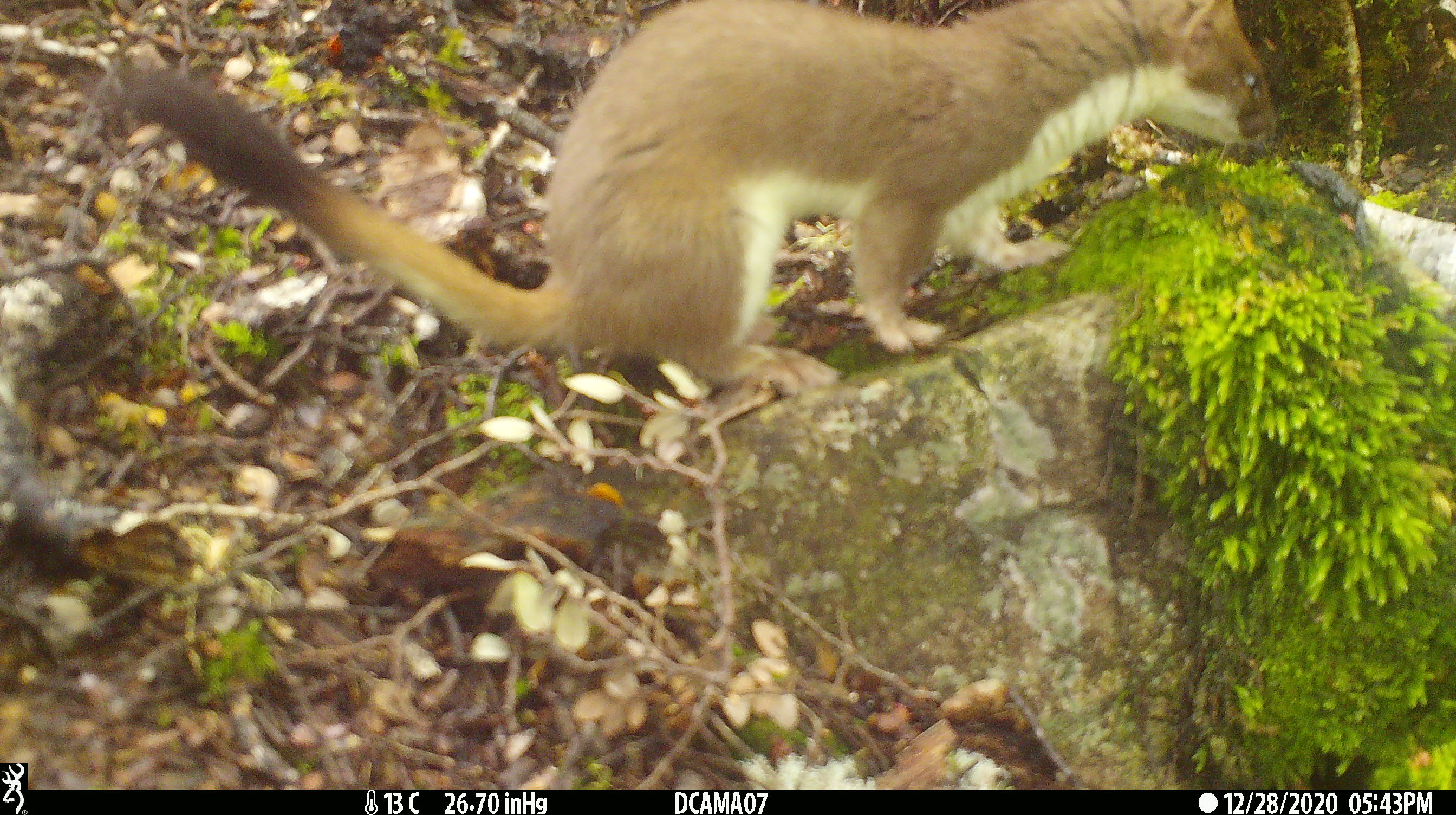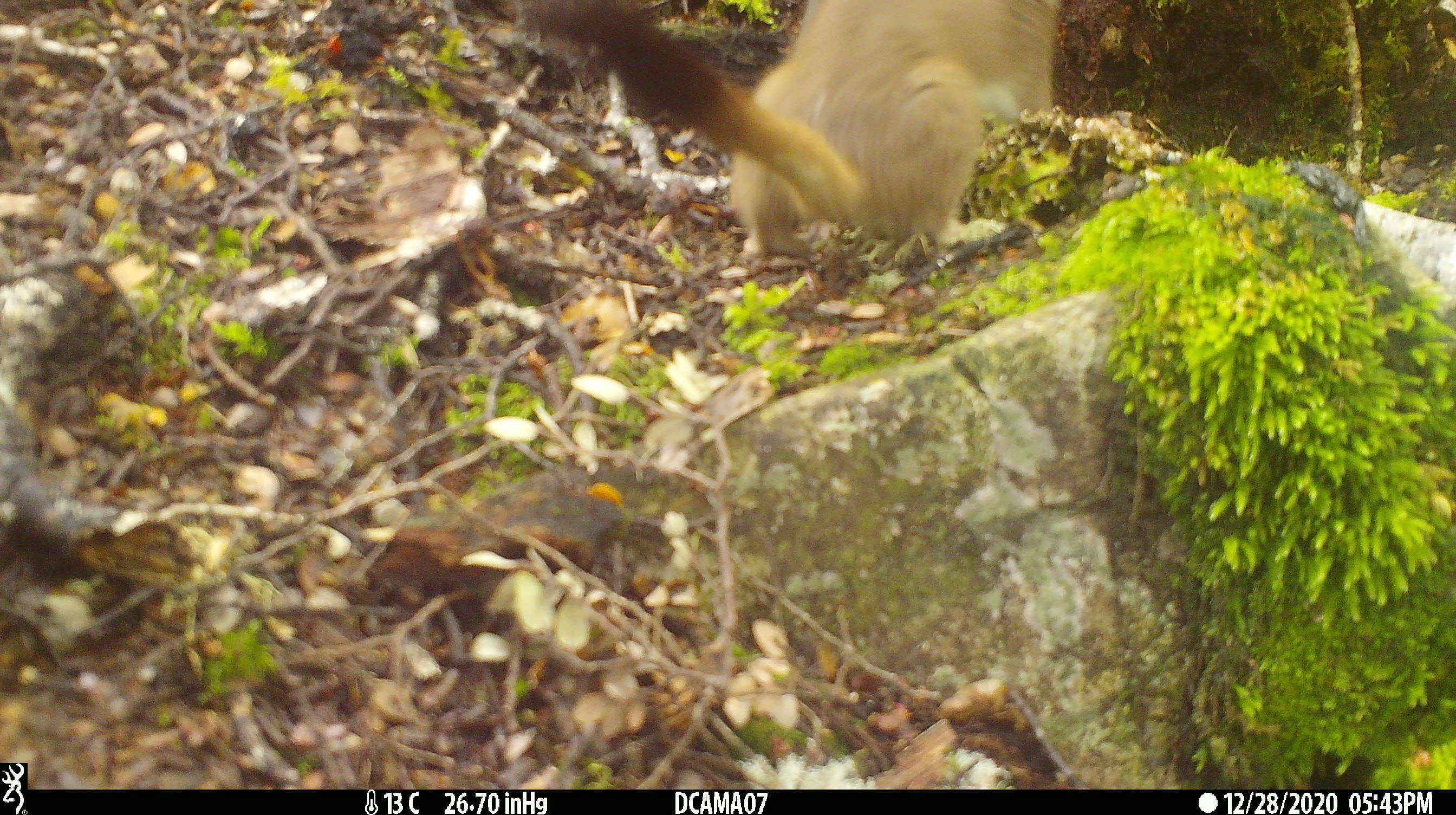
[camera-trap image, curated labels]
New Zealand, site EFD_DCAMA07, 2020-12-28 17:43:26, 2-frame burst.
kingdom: Animalia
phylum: Chordata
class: Mammalia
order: Carnivora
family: Mustelidae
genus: Mustela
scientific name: Mustela erminea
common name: stoat